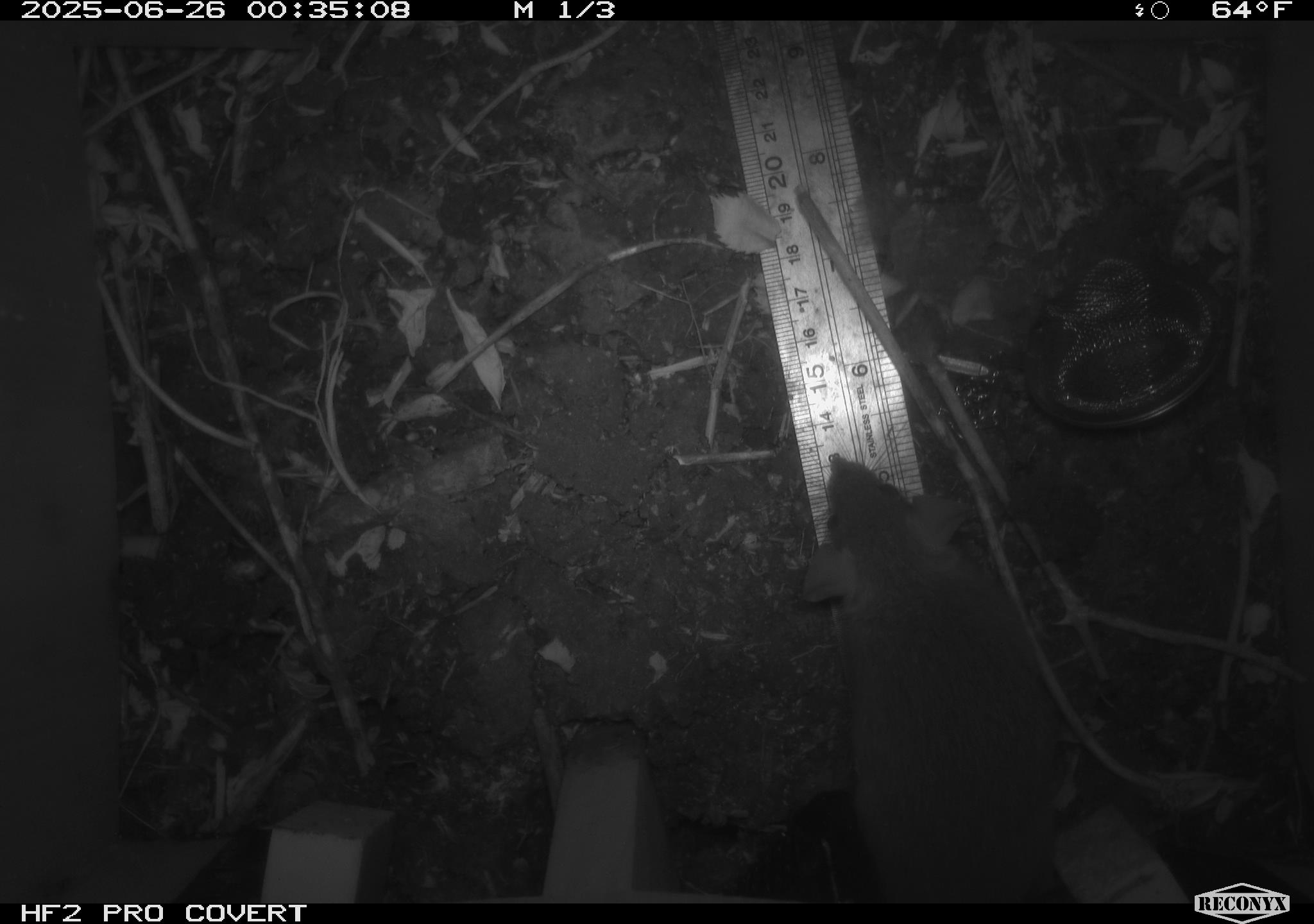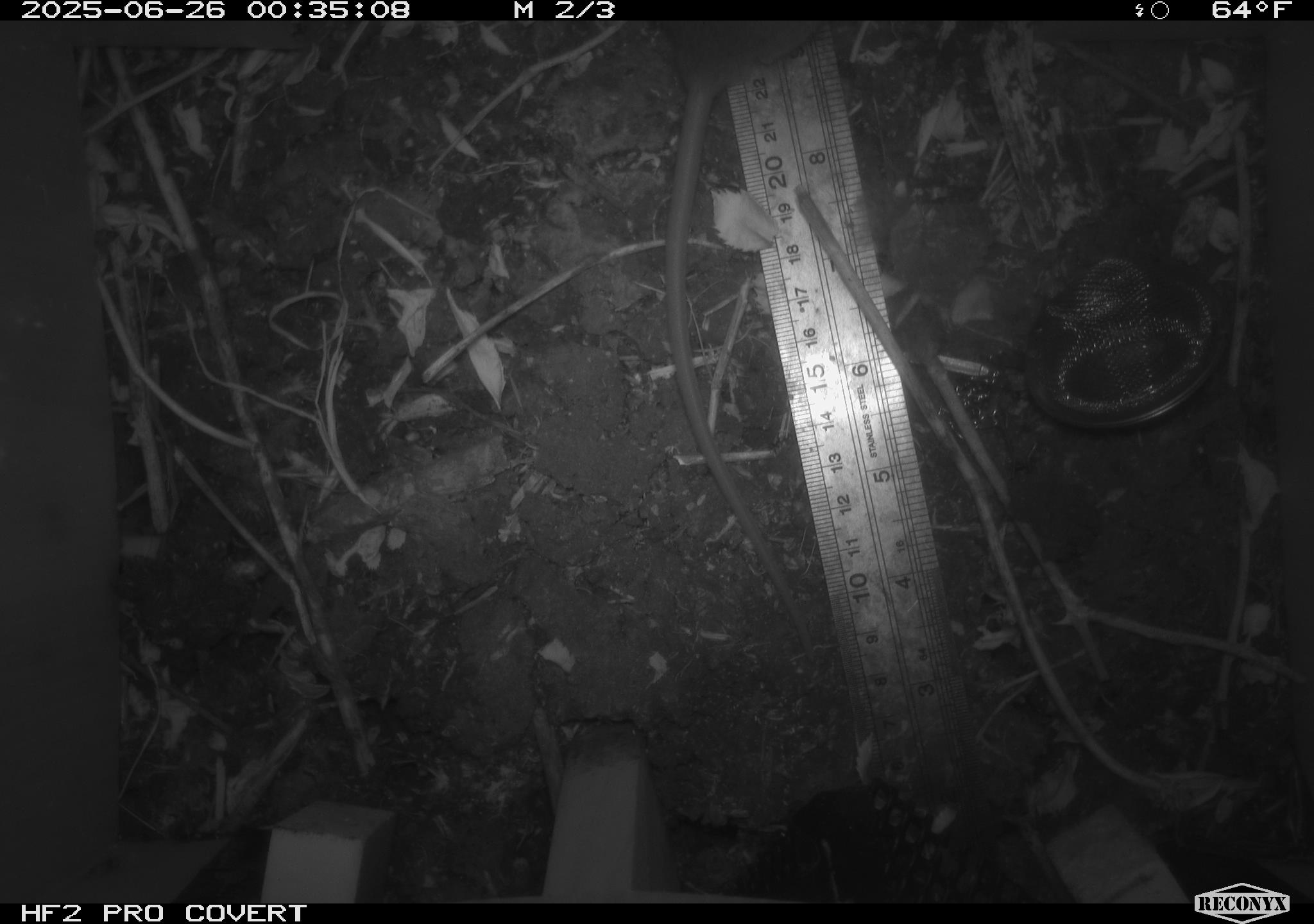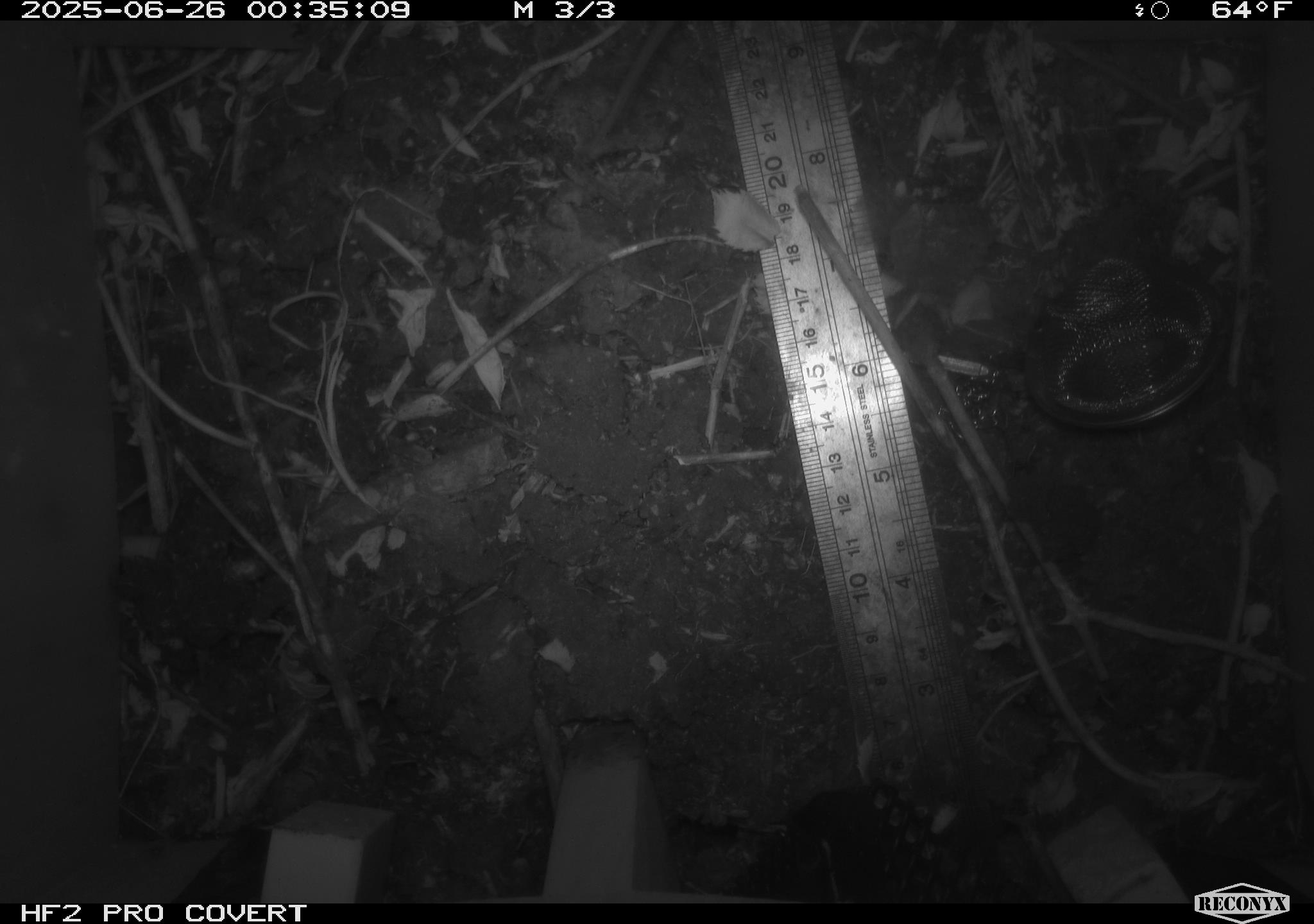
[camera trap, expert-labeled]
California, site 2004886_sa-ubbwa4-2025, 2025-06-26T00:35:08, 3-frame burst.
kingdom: Animalia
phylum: Chordata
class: Mammalia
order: Rodentia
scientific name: Rodentia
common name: rodent